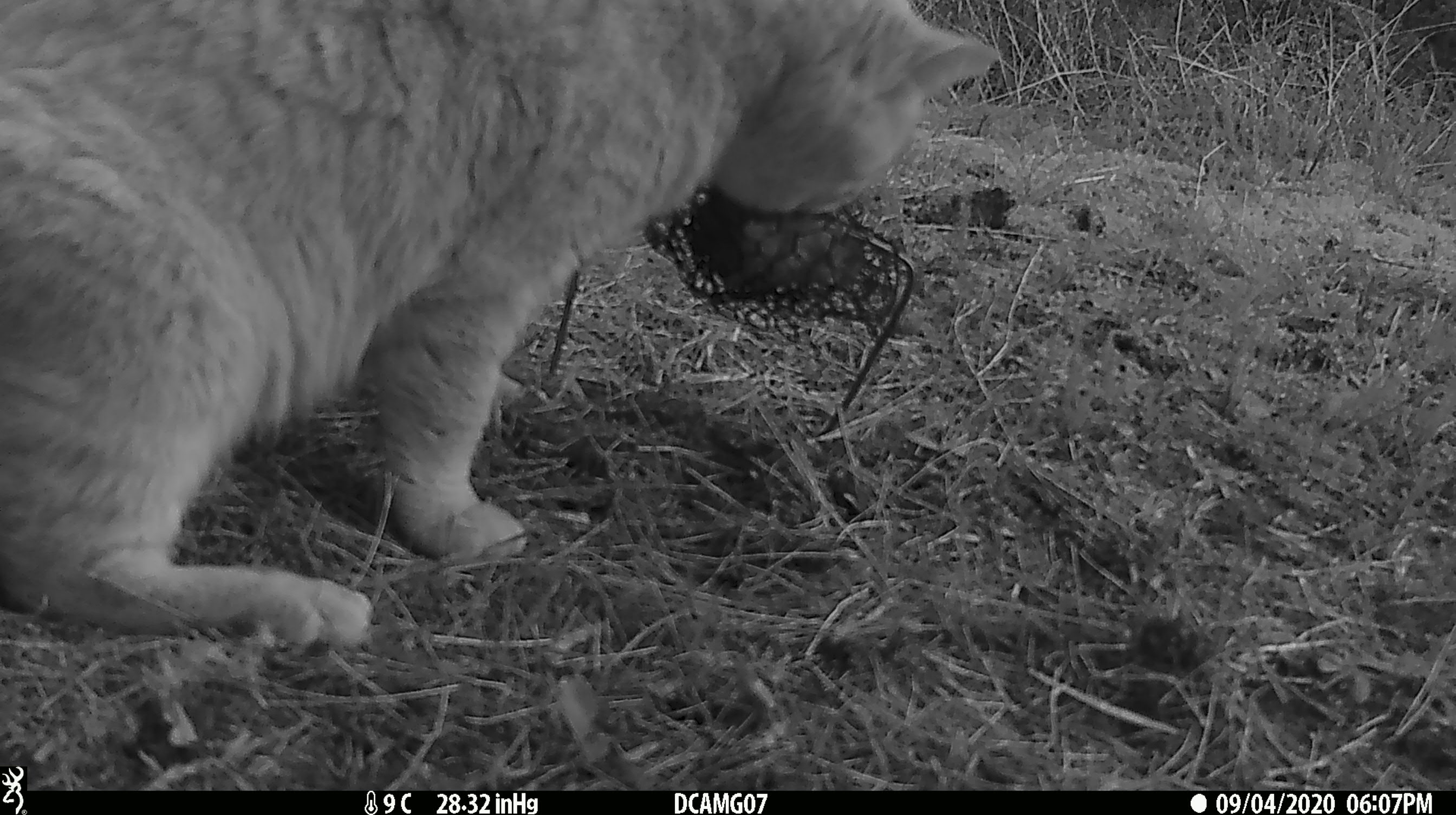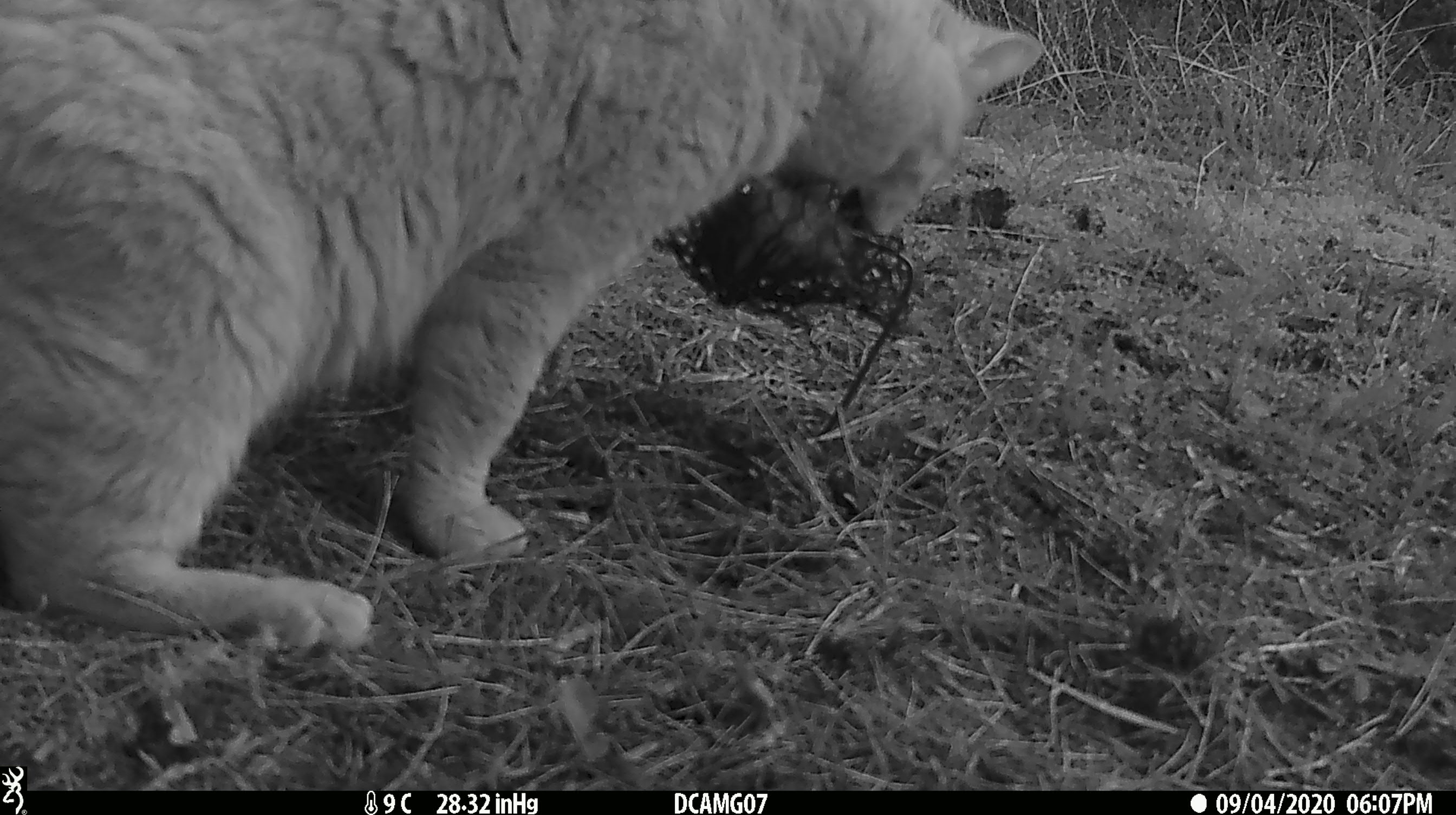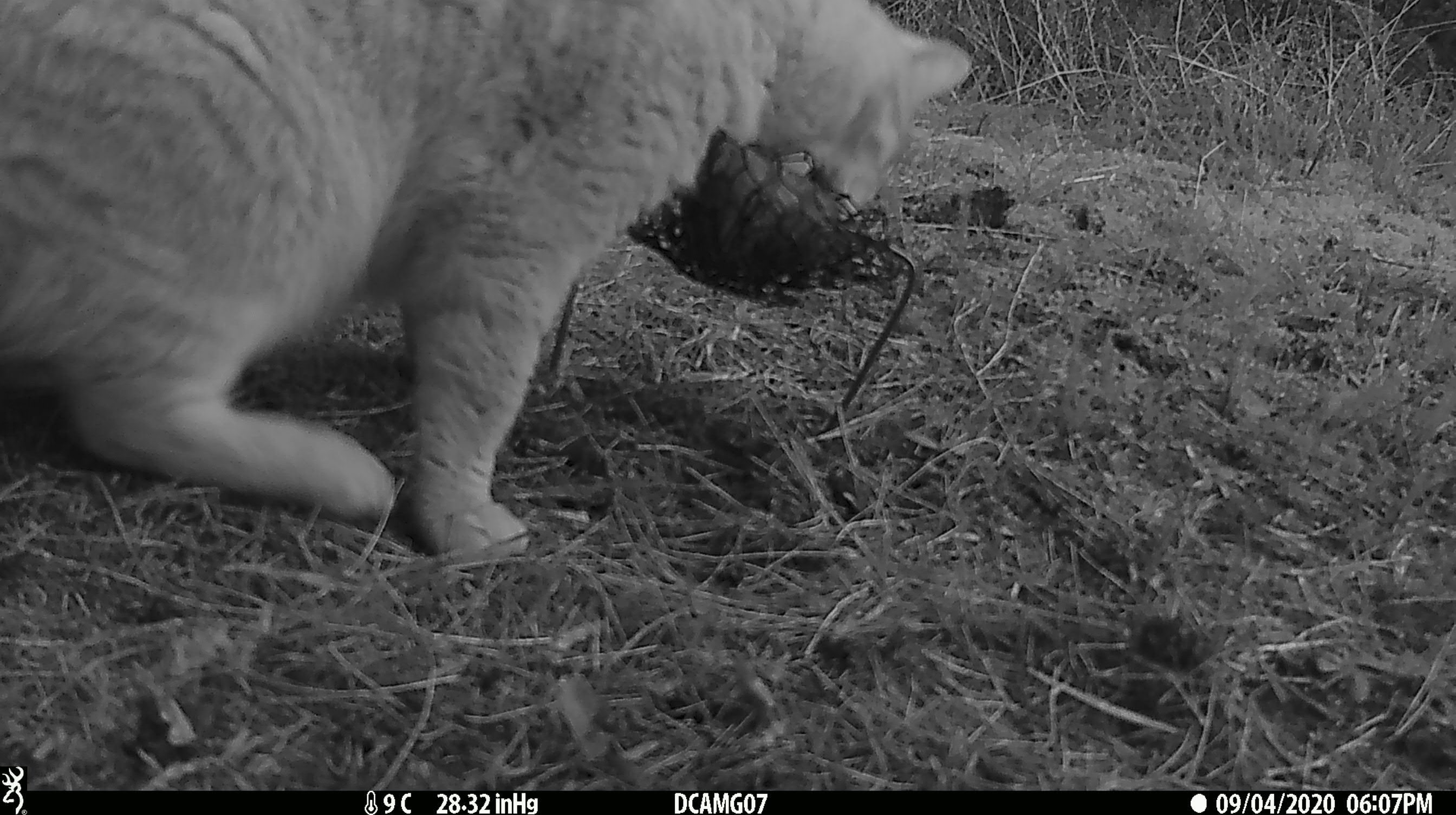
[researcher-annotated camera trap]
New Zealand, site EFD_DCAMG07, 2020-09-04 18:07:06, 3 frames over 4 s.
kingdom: Animalia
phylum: Chordata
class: Mammalia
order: Carnivora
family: Felidae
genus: Felis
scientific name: Felis catus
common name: domestic cat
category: cat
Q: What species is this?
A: Cat (domestic cat) (Felis catus).